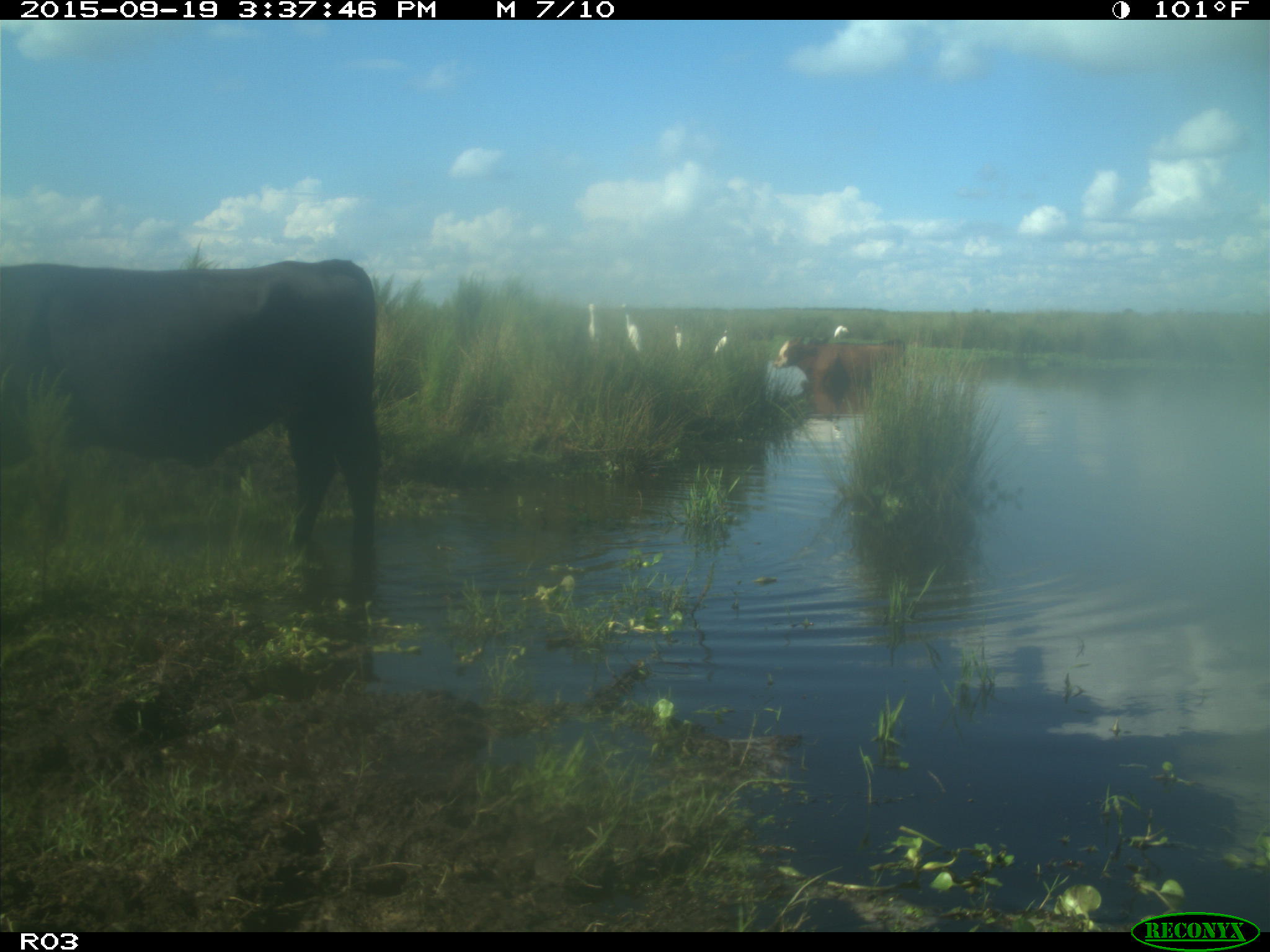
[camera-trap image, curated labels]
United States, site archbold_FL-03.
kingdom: Animalia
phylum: Chordata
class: Mammalia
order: Artiodactyla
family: Bovidae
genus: Bos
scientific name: Bos taurus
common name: domestic cow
Bos taurus (domestic cow).